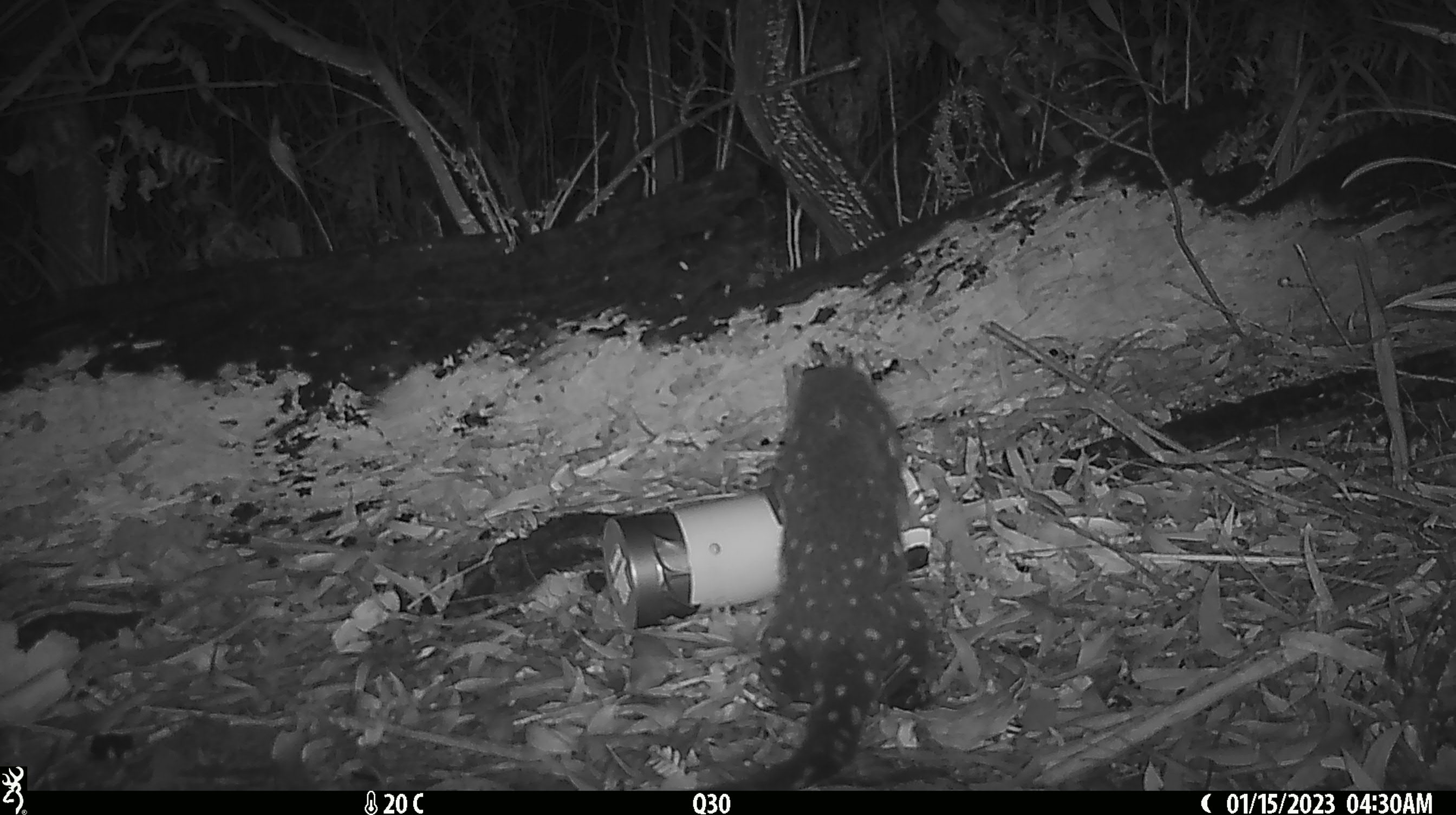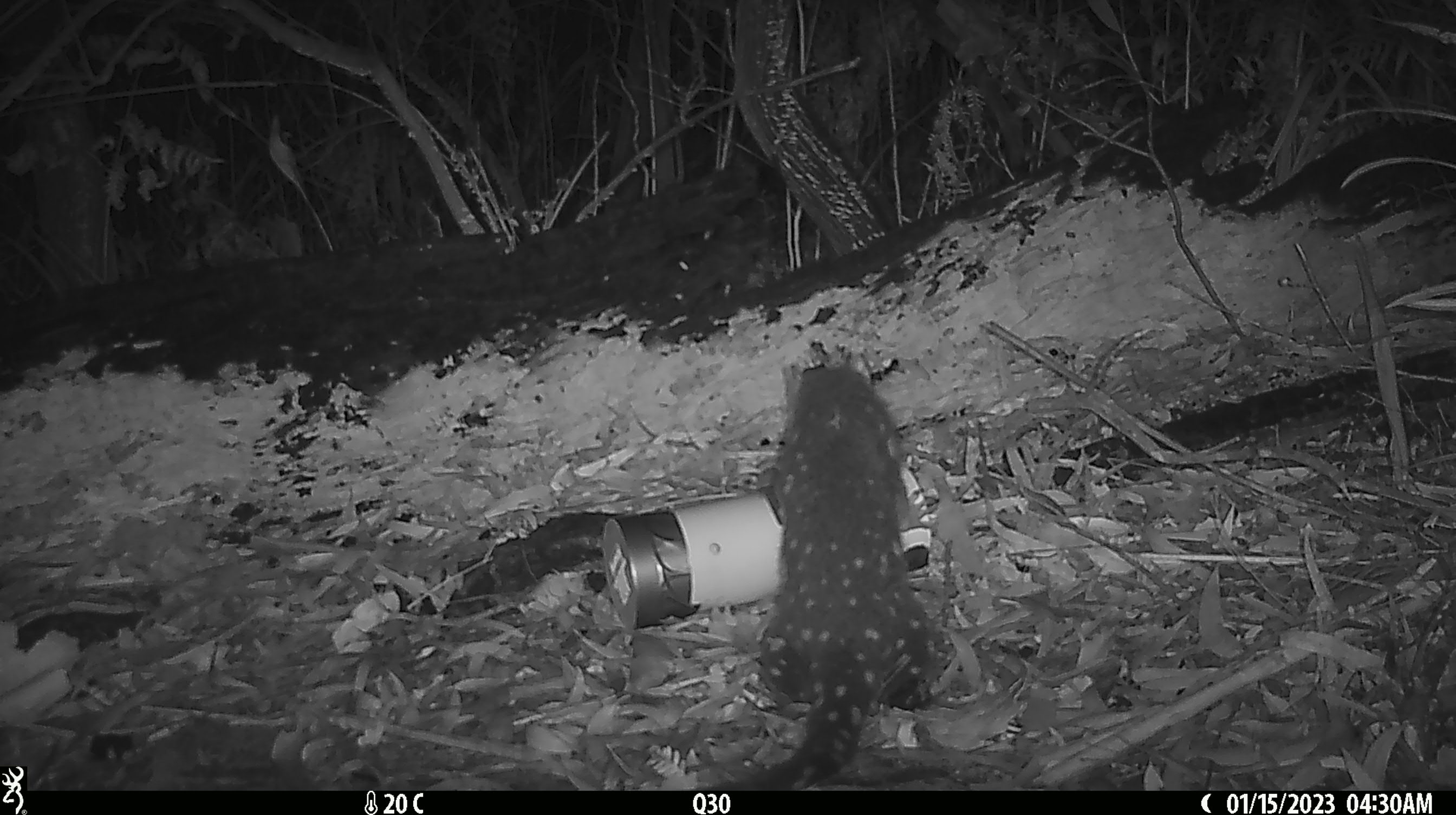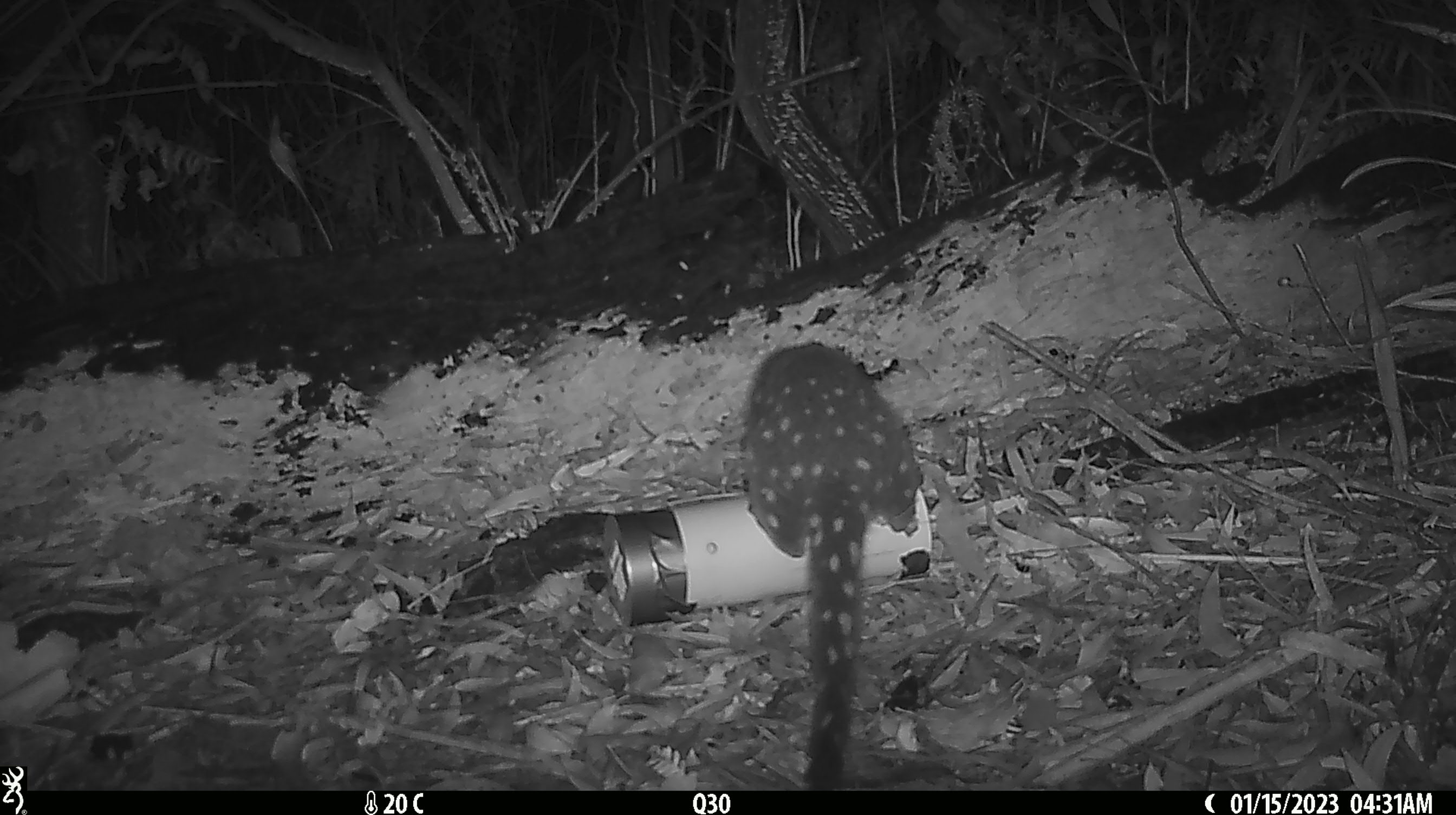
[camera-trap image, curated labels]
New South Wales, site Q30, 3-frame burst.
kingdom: Animalia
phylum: Chordata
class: Mammalia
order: Dasyuromorphia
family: Dasyuridae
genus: Dasyurus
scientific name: Dasyurus maculatus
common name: spotted-tailed quoll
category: quoll